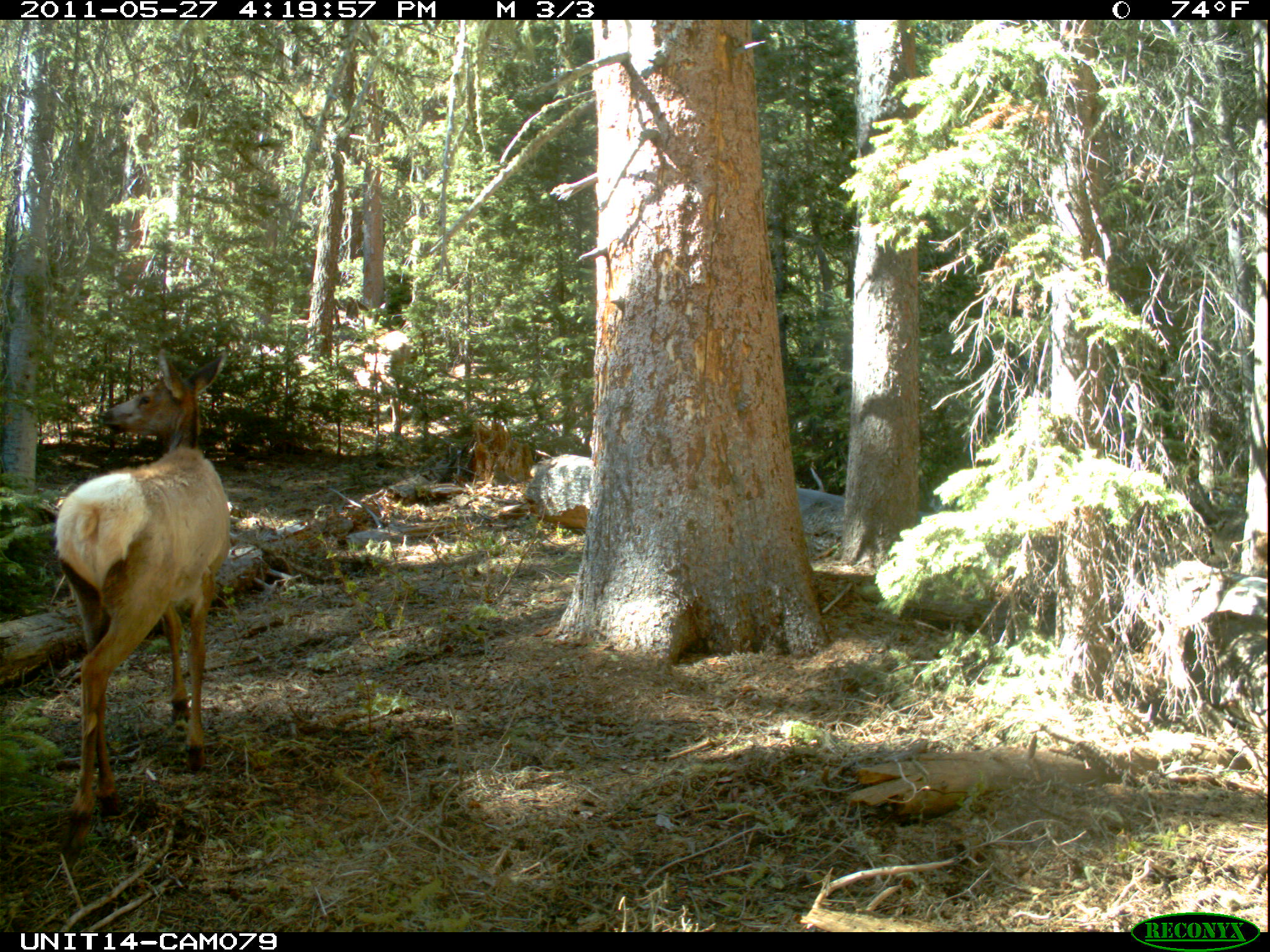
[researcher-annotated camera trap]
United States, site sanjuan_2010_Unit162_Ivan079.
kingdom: Animalia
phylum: Chordata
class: Mammalia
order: Artiodactyla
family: Cervidae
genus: Cervus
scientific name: Cervus elaphus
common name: red deer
Cervus elaphus (red deer).